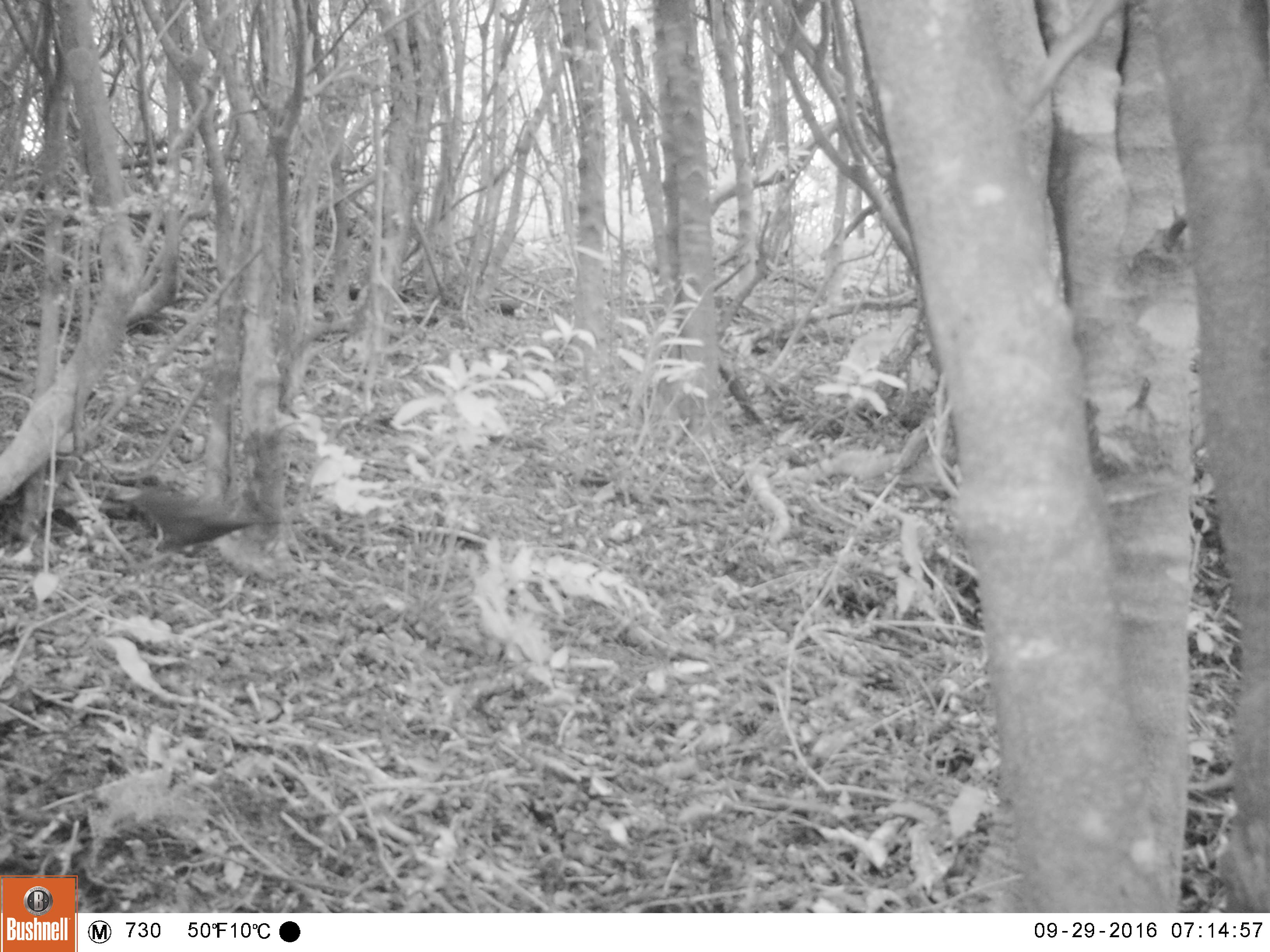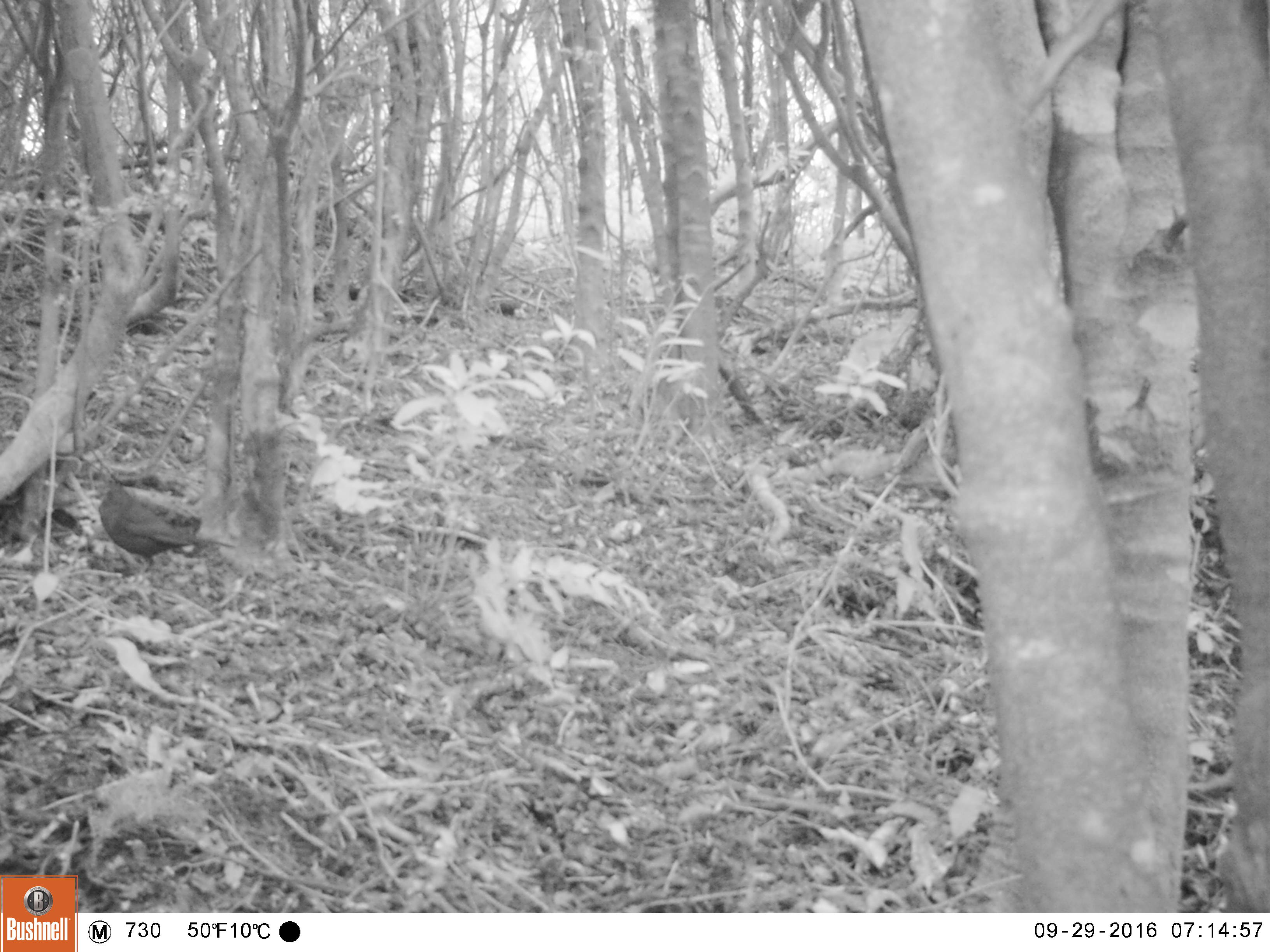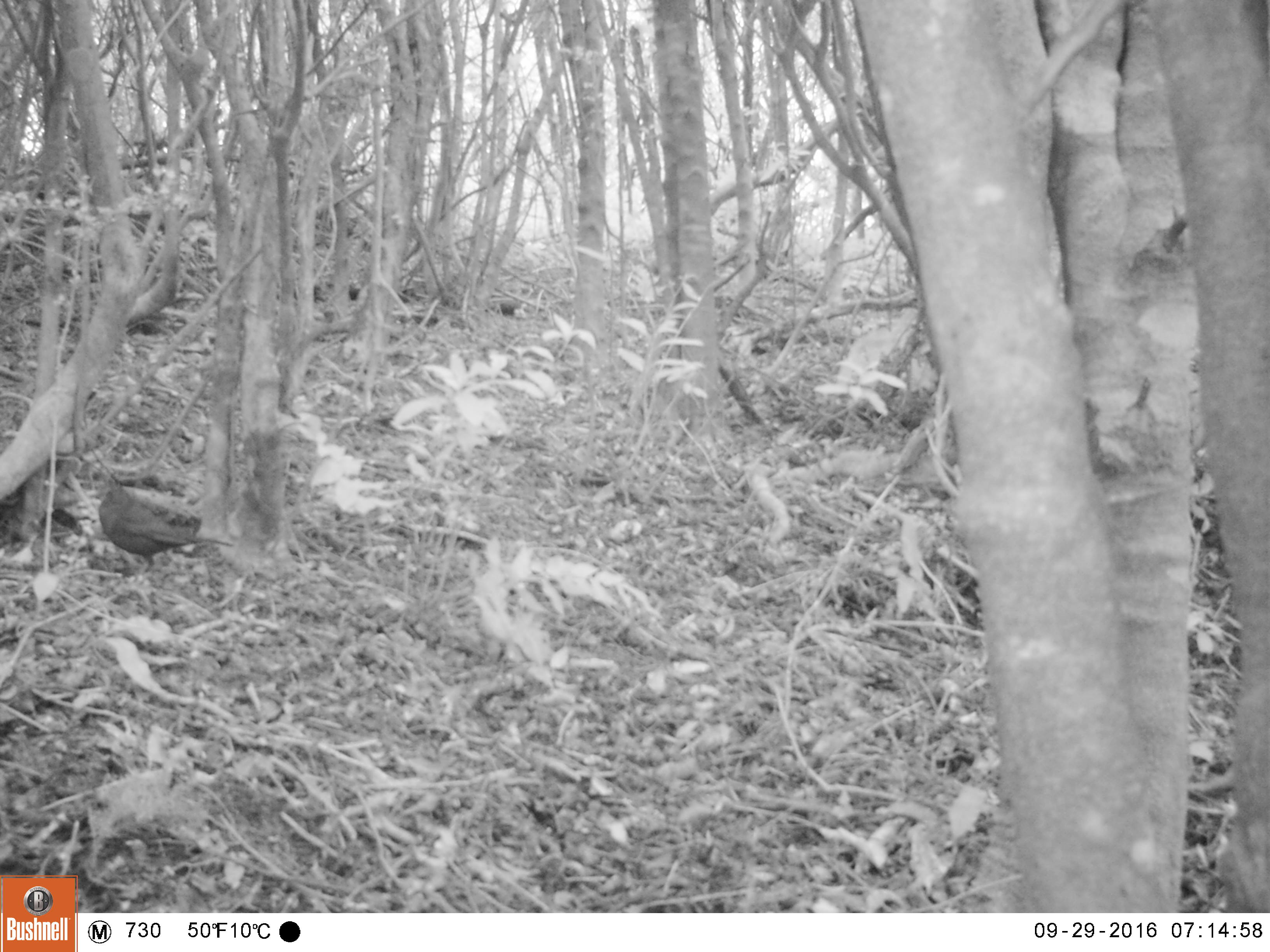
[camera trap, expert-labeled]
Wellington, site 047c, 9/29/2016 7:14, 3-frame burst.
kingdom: Animalia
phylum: Chordata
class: Aves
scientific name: Aves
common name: bird